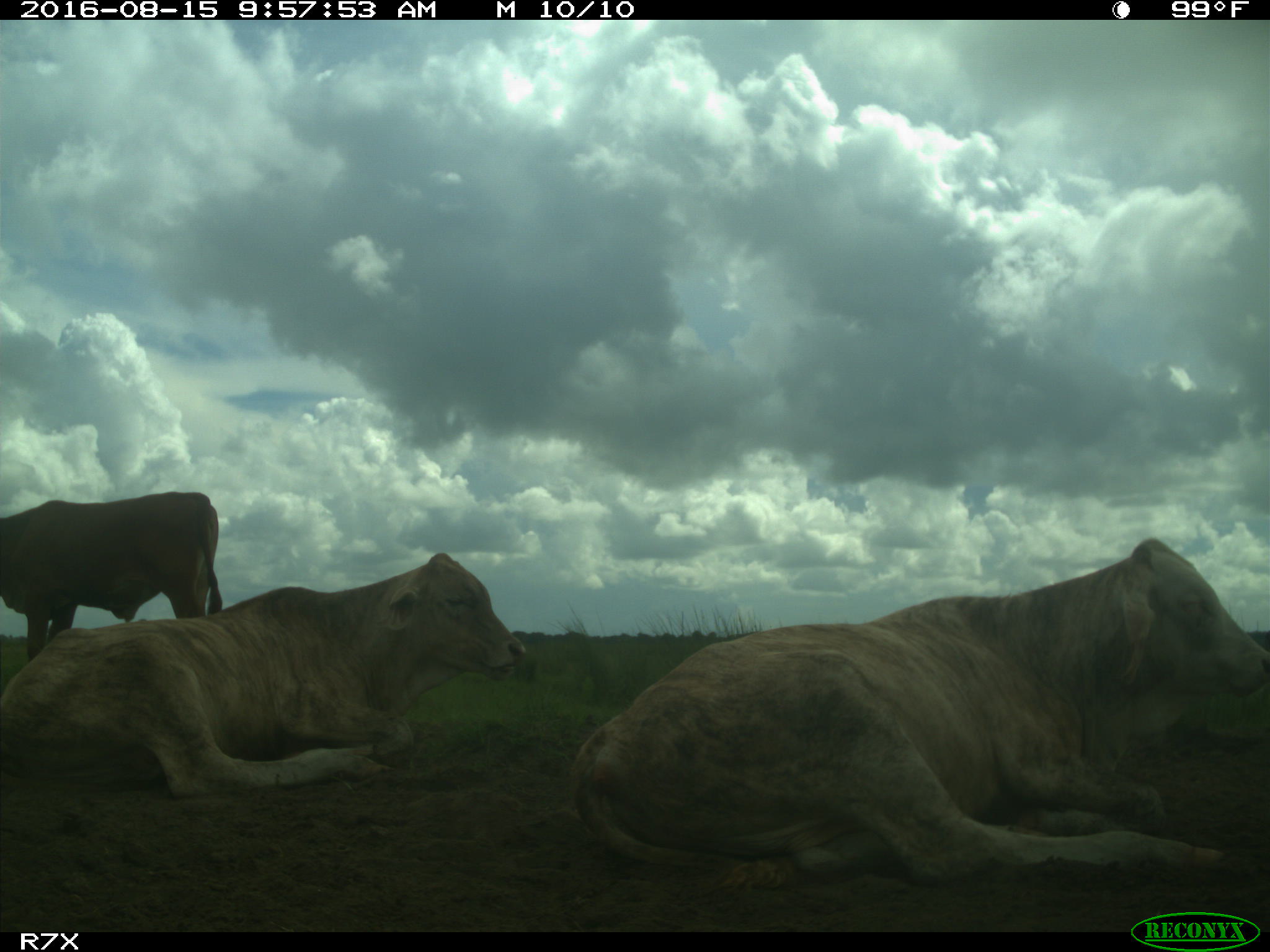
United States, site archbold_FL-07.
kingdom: Animalia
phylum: Chordata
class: Mammalia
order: Artiodactyla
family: Bovidae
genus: Bos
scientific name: Bos taurus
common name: domestic cow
Bos taurus (domestic cow).